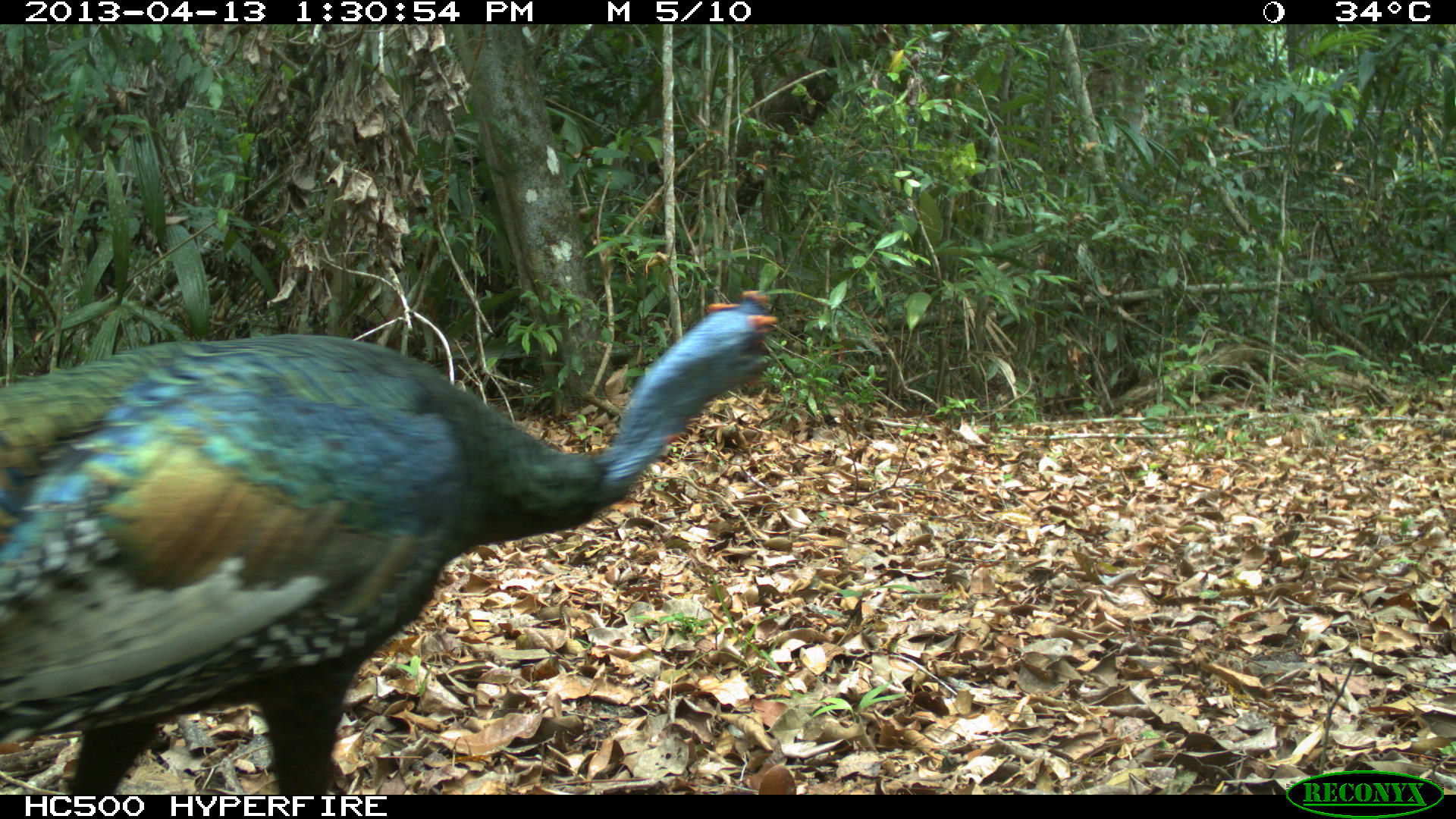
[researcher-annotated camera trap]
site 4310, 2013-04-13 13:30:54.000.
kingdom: Animalia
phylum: Chordata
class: Aves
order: Galliformes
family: Phasianidae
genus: Meleagris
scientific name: Meleagris ocellata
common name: ocellated turkey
Meleagris ocellata (ocellated turkey), count 1, sex male.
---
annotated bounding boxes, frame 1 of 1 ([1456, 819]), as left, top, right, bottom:
meleagris ocellata: 0, 282, 778, 784